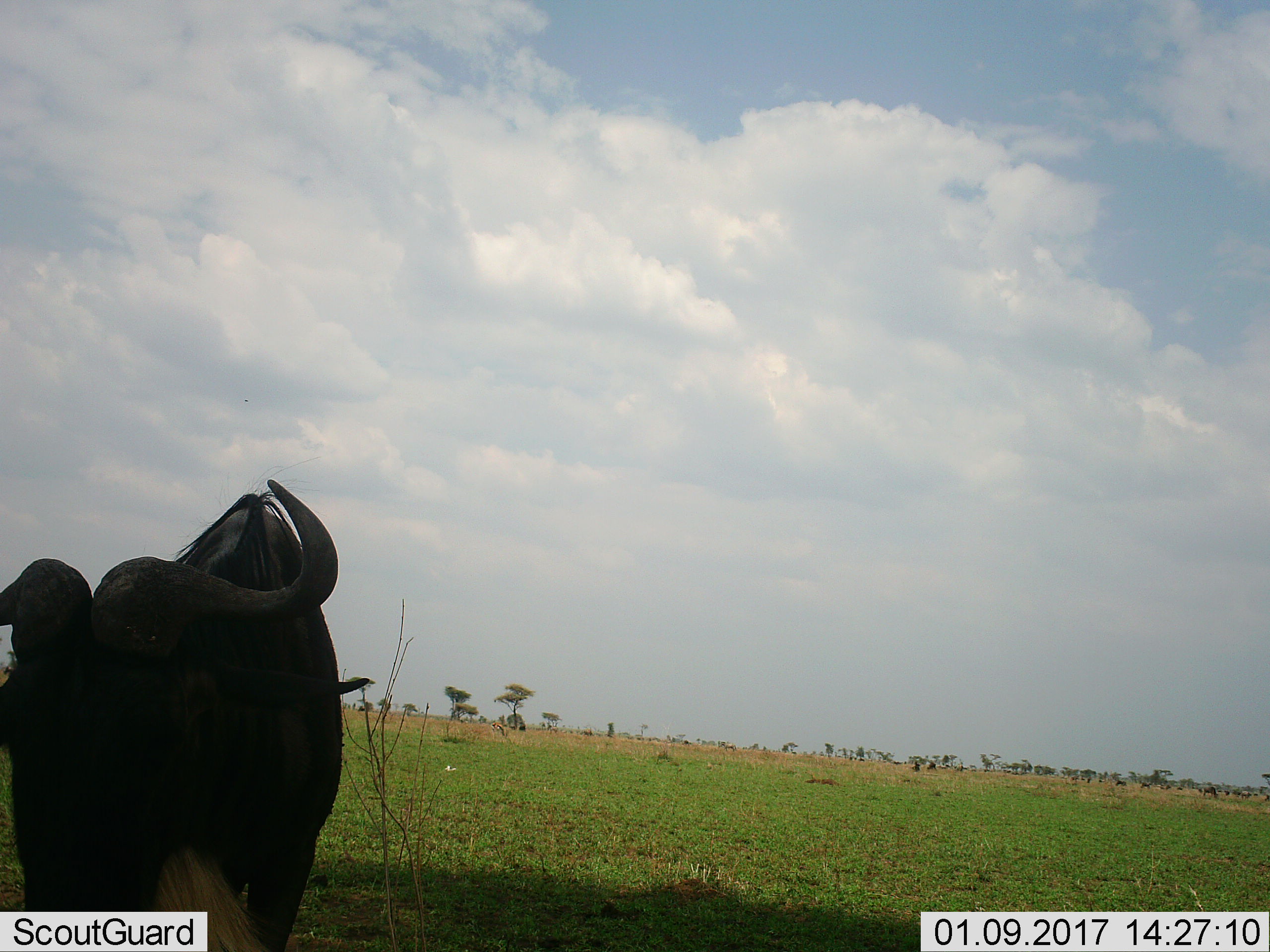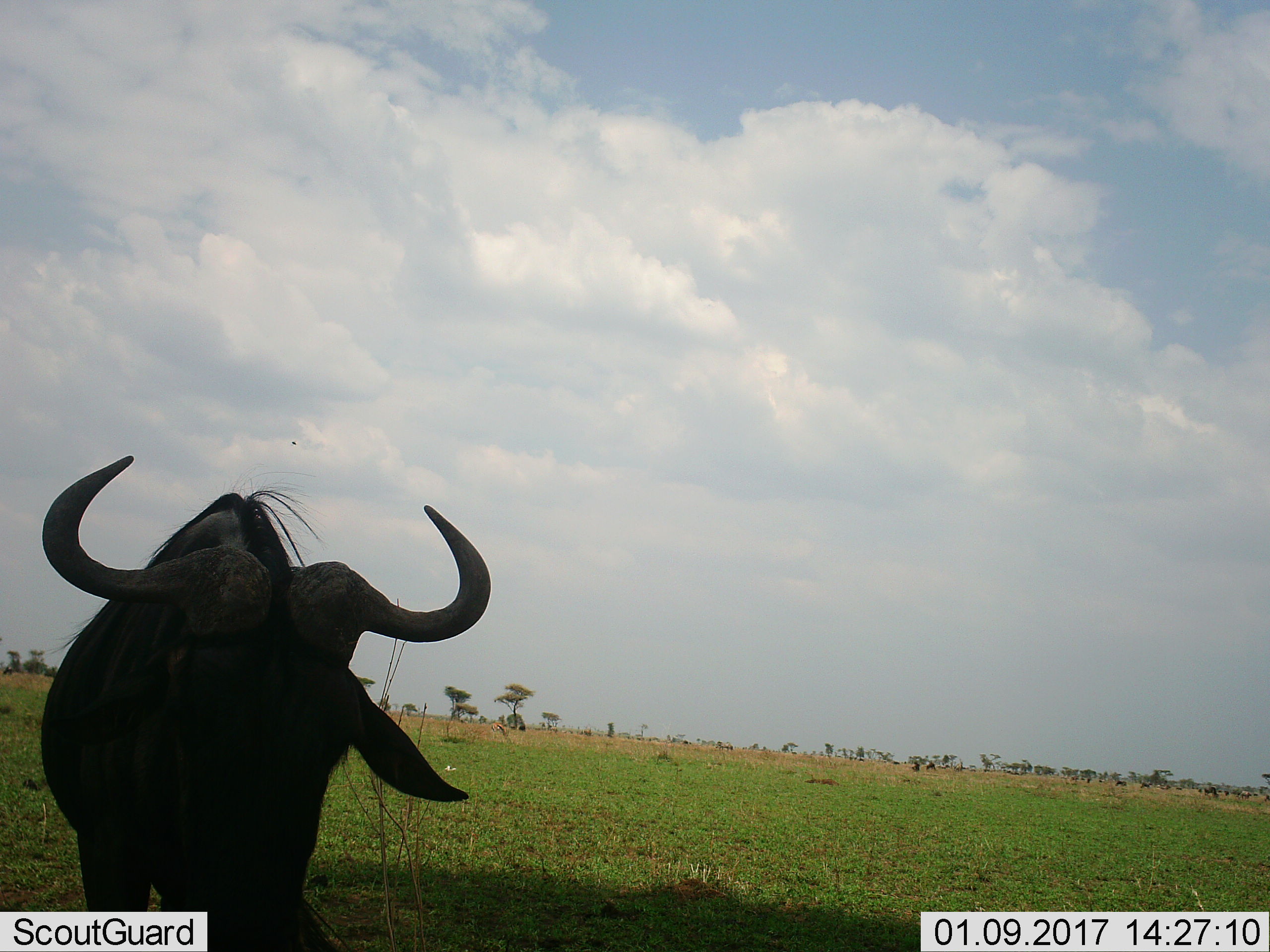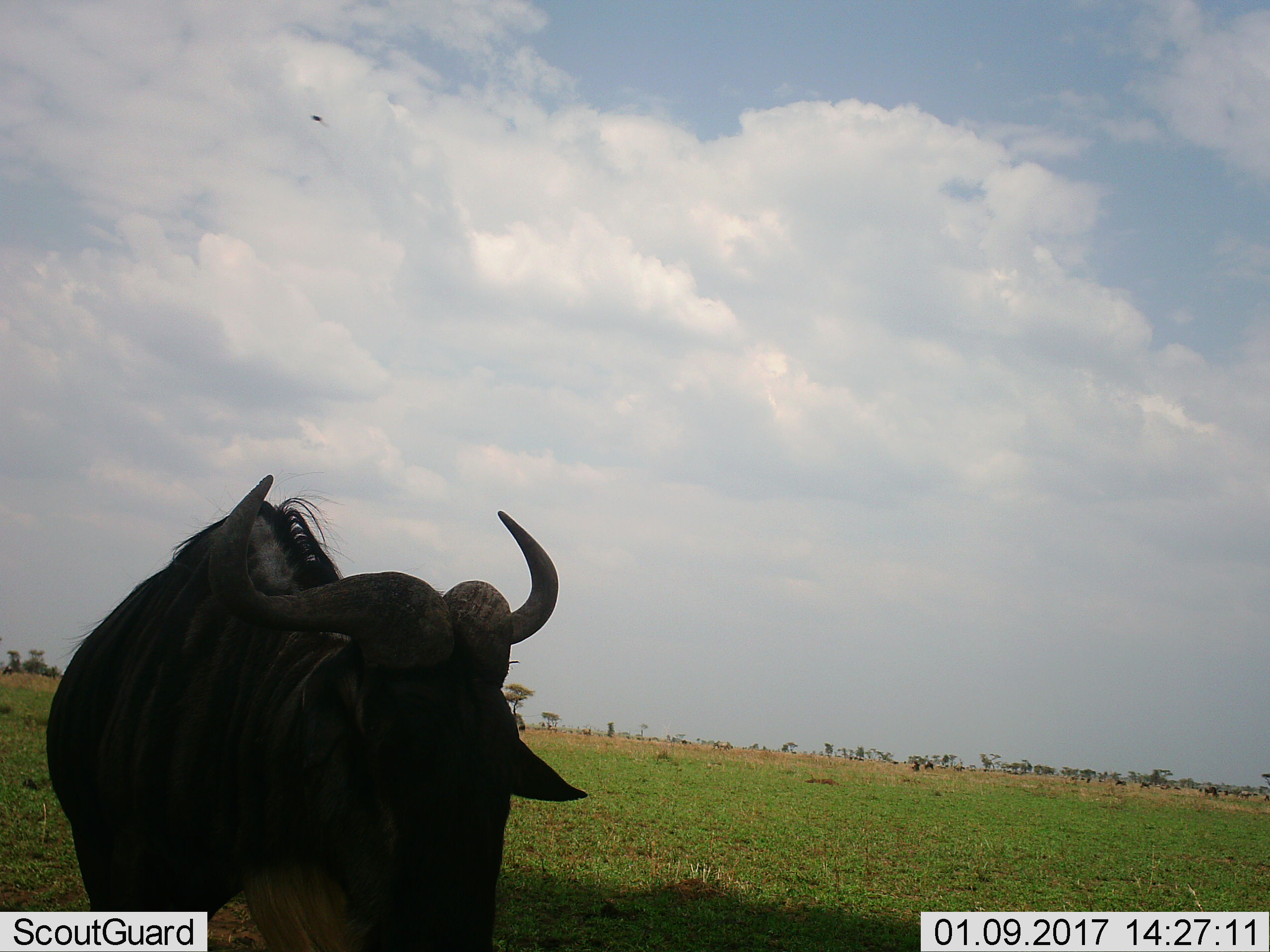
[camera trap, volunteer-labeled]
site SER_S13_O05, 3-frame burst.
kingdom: Animalia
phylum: Chordata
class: Mammalia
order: Artiodactyla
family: Bovidae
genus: Connochaetes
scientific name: Connochaetes taurinus taurinus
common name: blue wildebeest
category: wildebeestblue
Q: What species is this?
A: Wildebeestblue (blue wildebeest) (Connochaetes taurinus taurinus).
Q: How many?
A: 5.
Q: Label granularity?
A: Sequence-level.